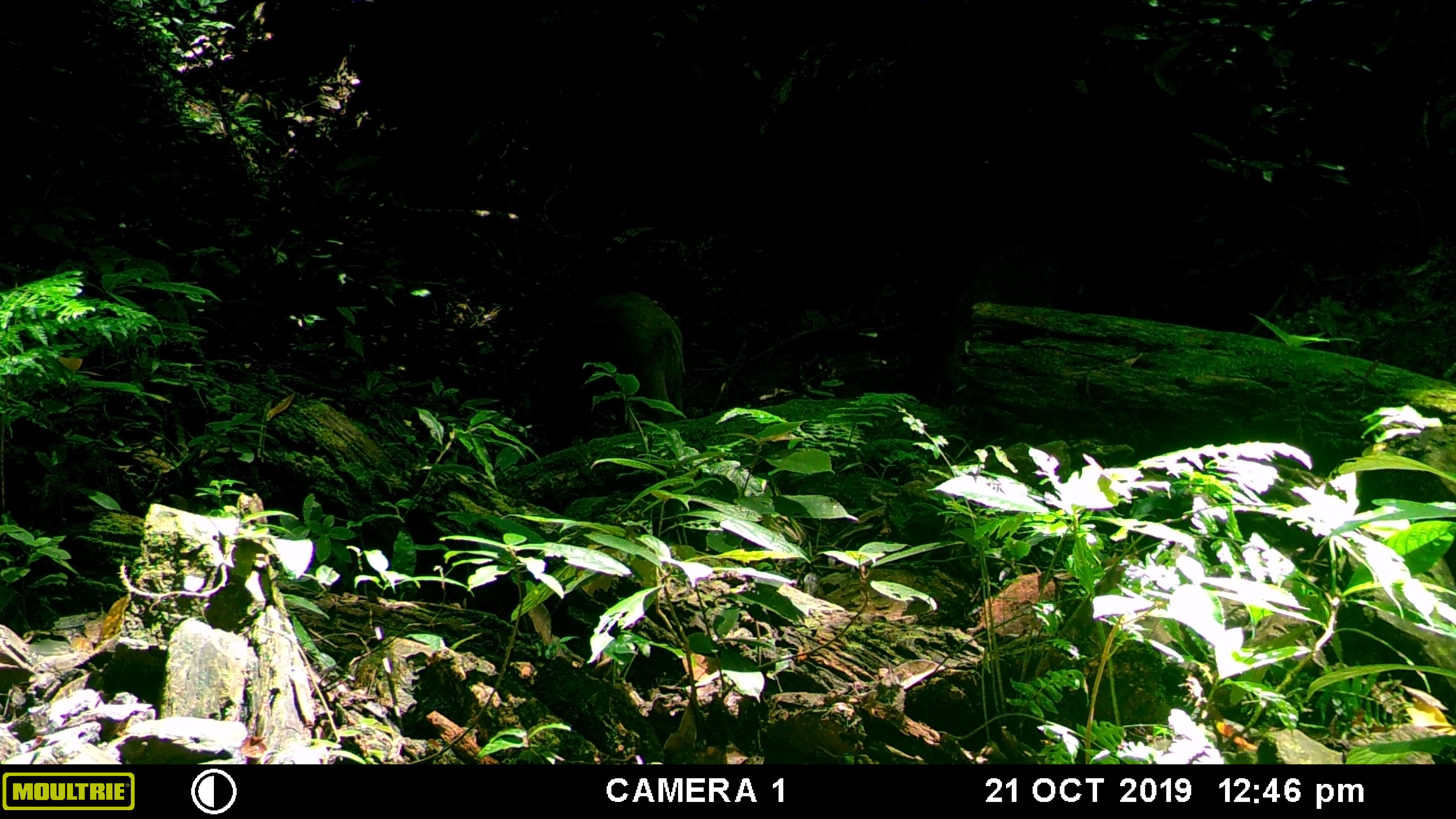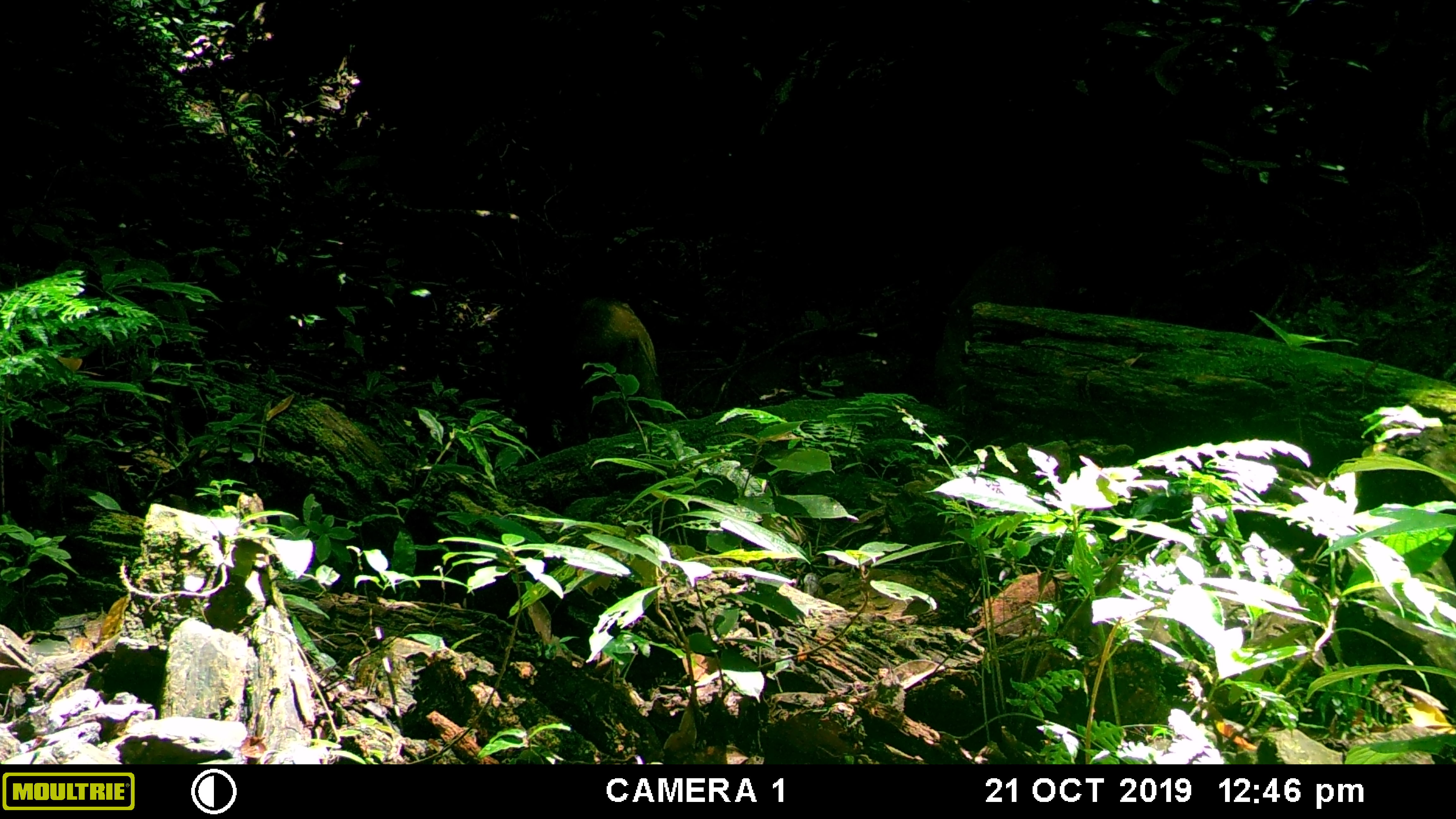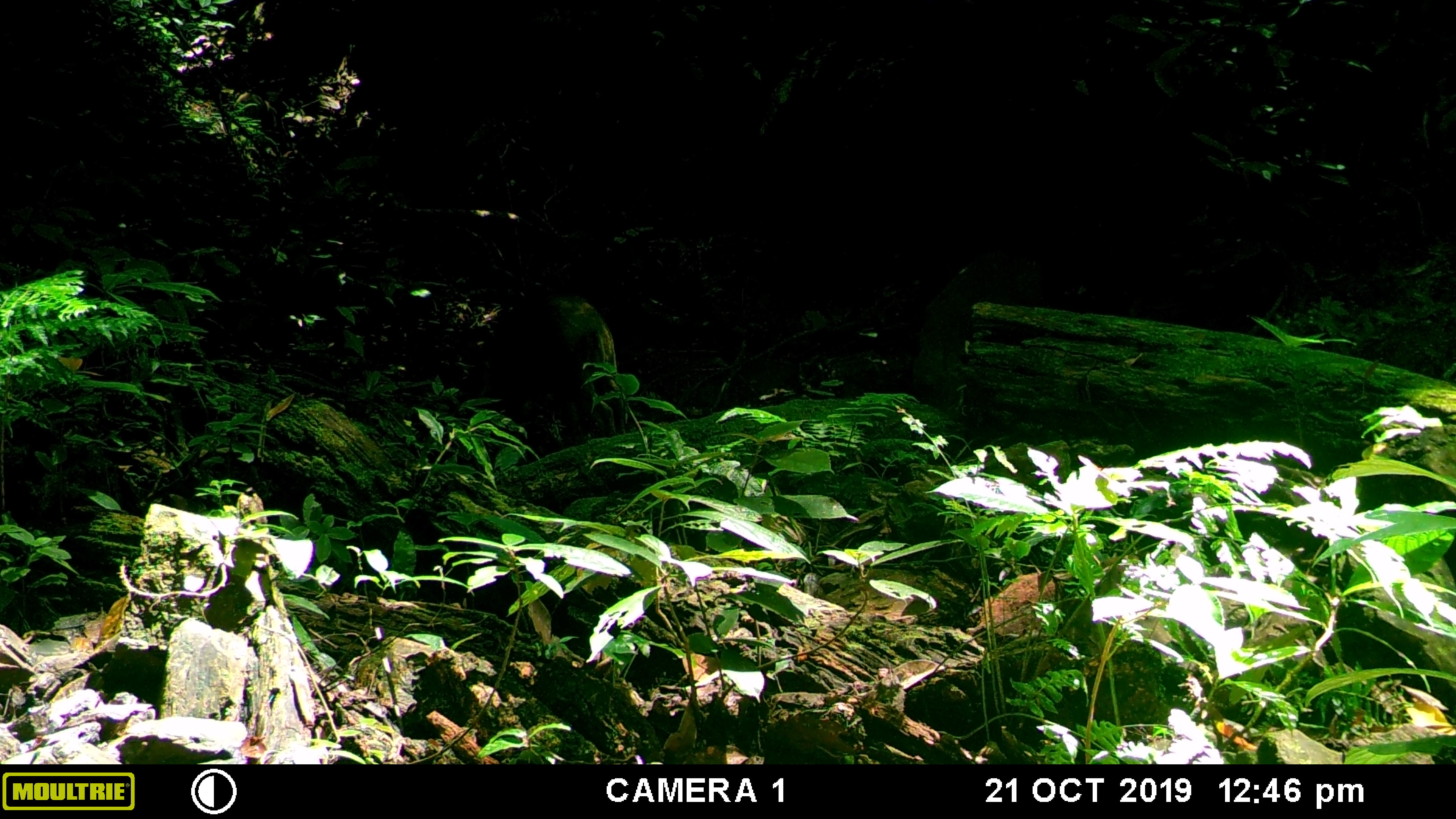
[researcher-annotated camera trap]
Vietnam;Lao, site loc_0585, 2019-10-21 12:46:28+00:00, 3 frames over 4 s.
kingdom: Animalia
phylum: Chordata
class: Mammalia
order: Artiodactyla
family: Suidae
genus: Sus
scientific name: Sus scrofa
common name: eurasian wild pig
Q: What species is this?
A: Eurasian wild pig (Sus scrofa).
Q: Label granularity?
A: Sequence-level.